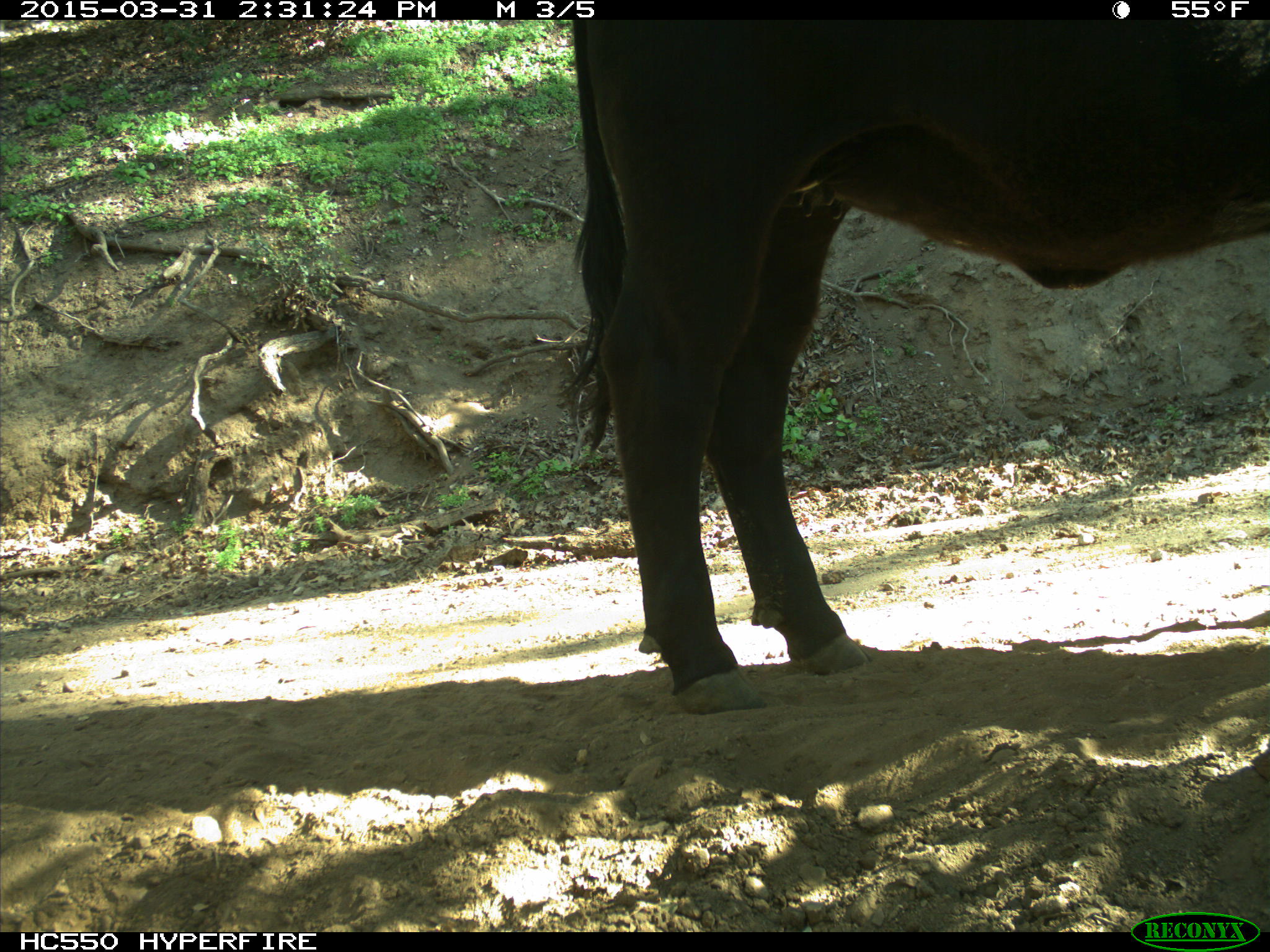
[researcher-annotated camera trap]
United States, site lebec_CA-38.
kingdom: Animalia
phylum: Chordata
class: Mammalia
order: Artiodactyla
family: Bovidae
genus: Bos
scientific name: Bos taurus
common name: domestic cow